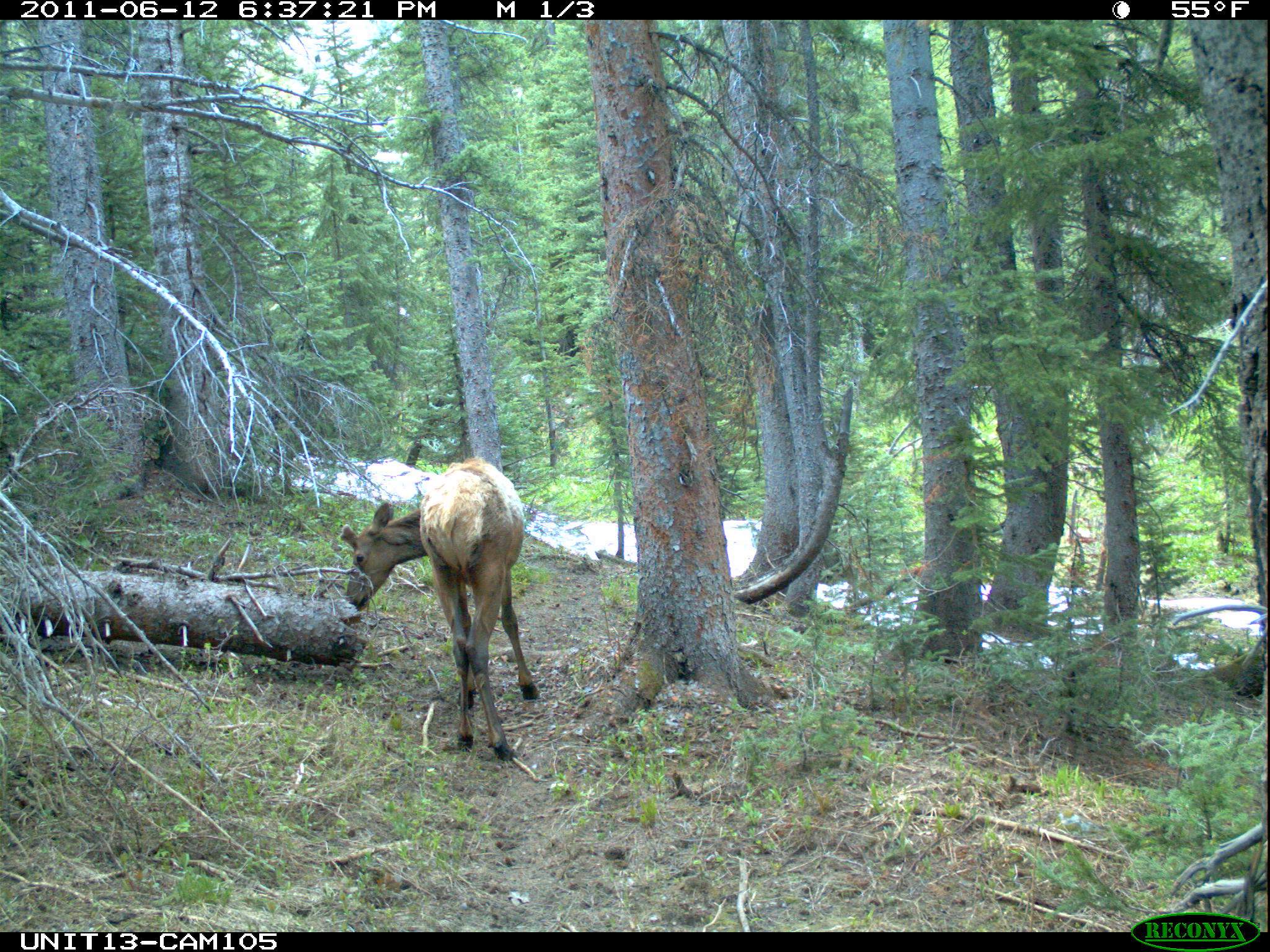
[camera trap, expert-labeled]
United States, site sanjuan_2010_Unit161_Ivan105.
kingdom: Animalia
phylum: Chordata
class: Mammalia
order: Artiodactyla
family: Cervidae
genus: Cervus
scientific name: Cervus elaphus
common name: red deer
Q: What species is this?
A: Cervus elaphus (red deer).